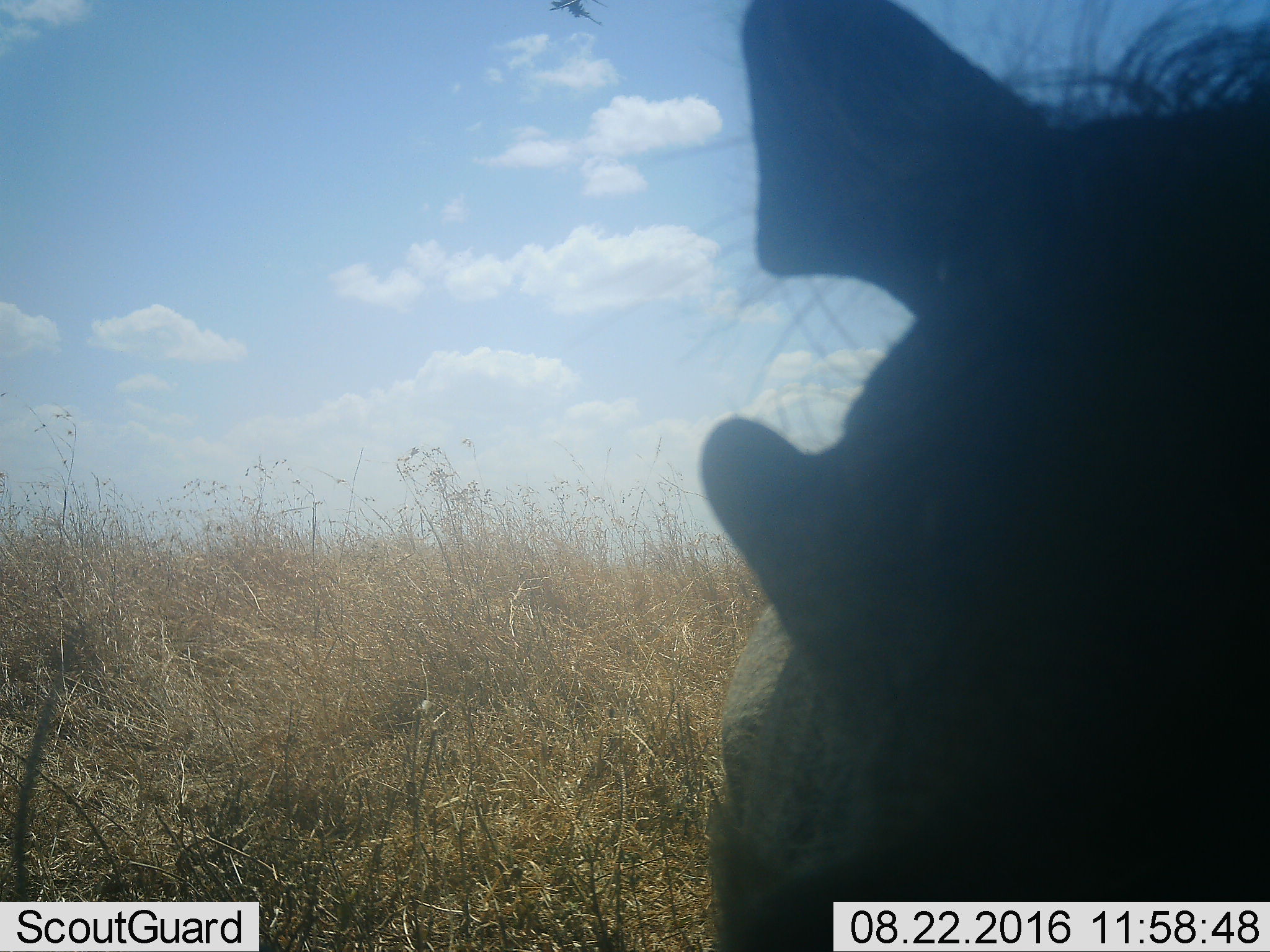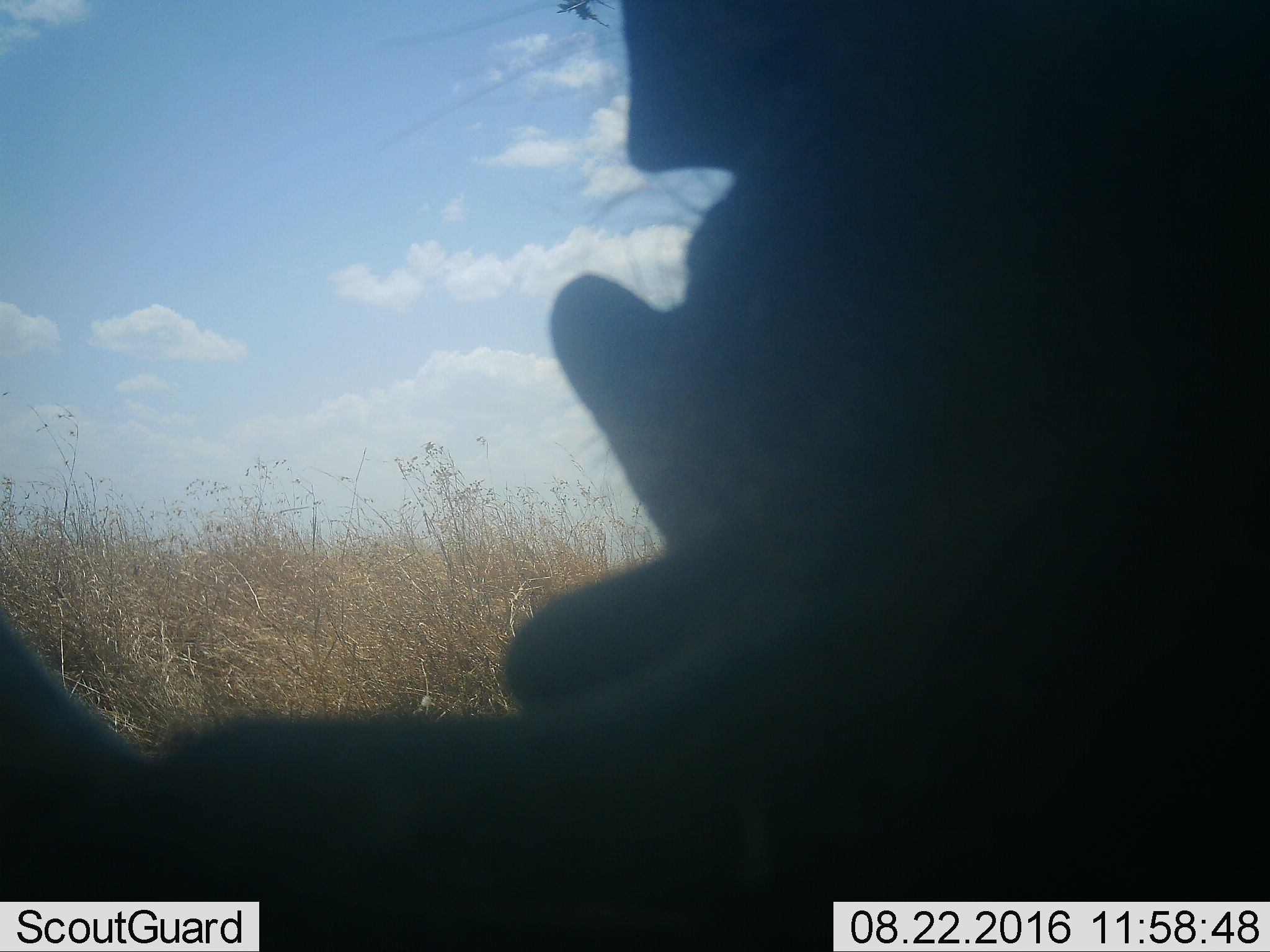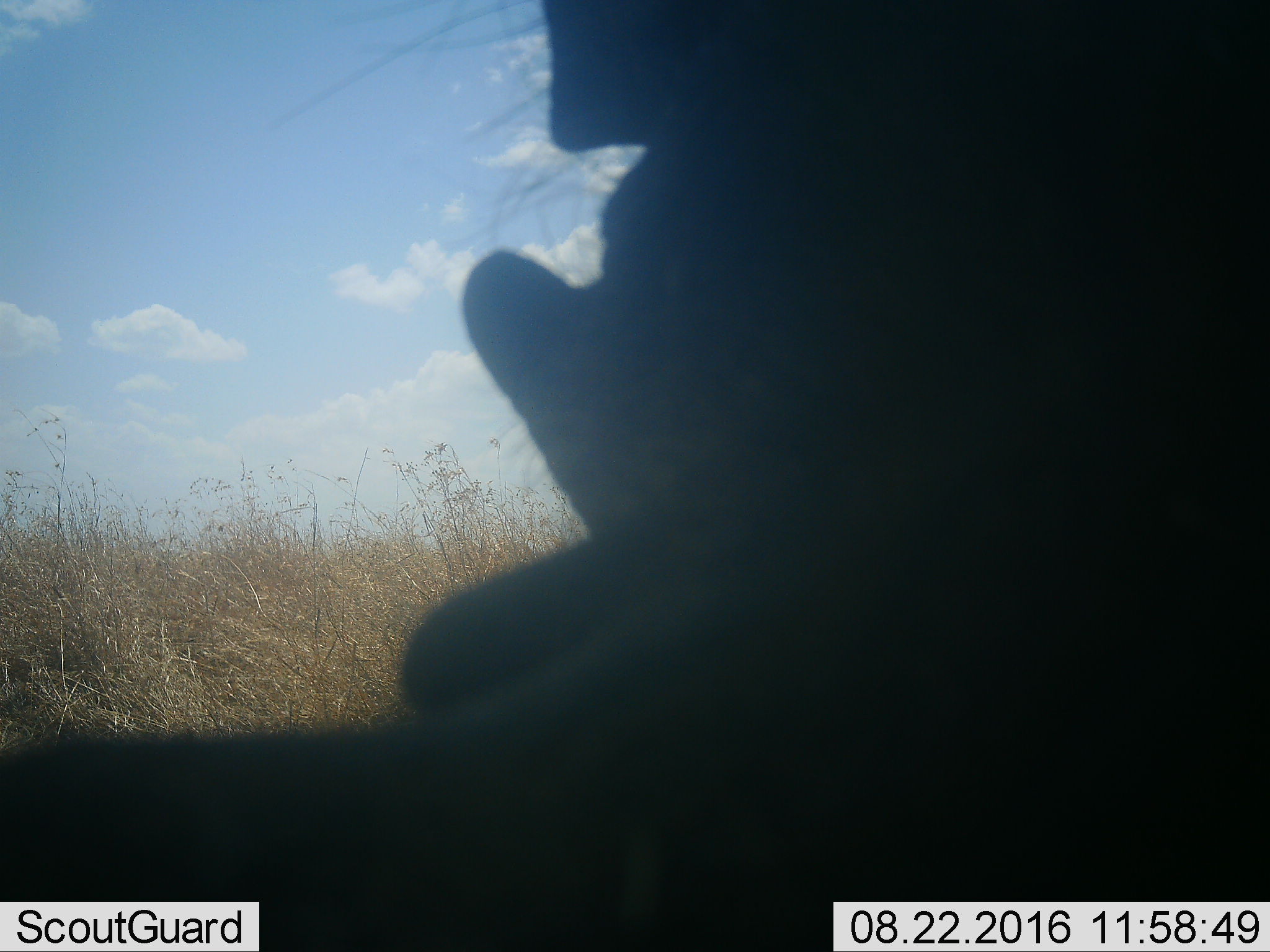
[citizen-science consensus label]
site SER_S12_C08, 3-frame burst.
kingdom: Animalia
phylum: Chordata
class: Mammalia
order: Artiodactyla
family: Suidae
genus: Phacochoerus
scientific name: Phacochoerus africanus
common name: warthog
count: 1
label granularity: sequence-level